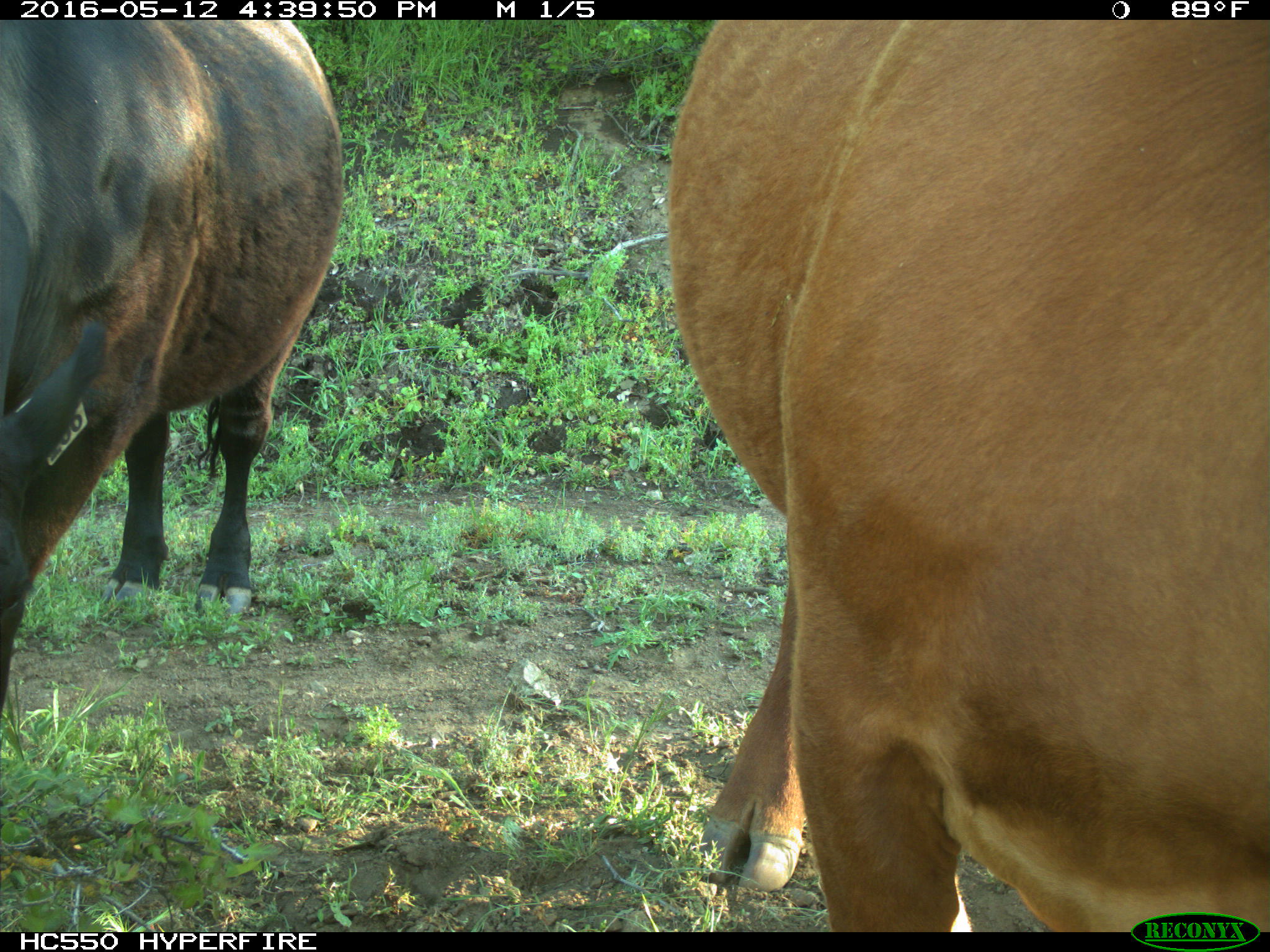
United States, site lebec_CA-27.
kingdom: Animalia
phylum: Chordata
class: Mammalia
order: Artiodactyla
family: Bovidae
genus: Bos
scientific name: Bos taurus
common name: domestic cow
Bos taurus (domestic cow).